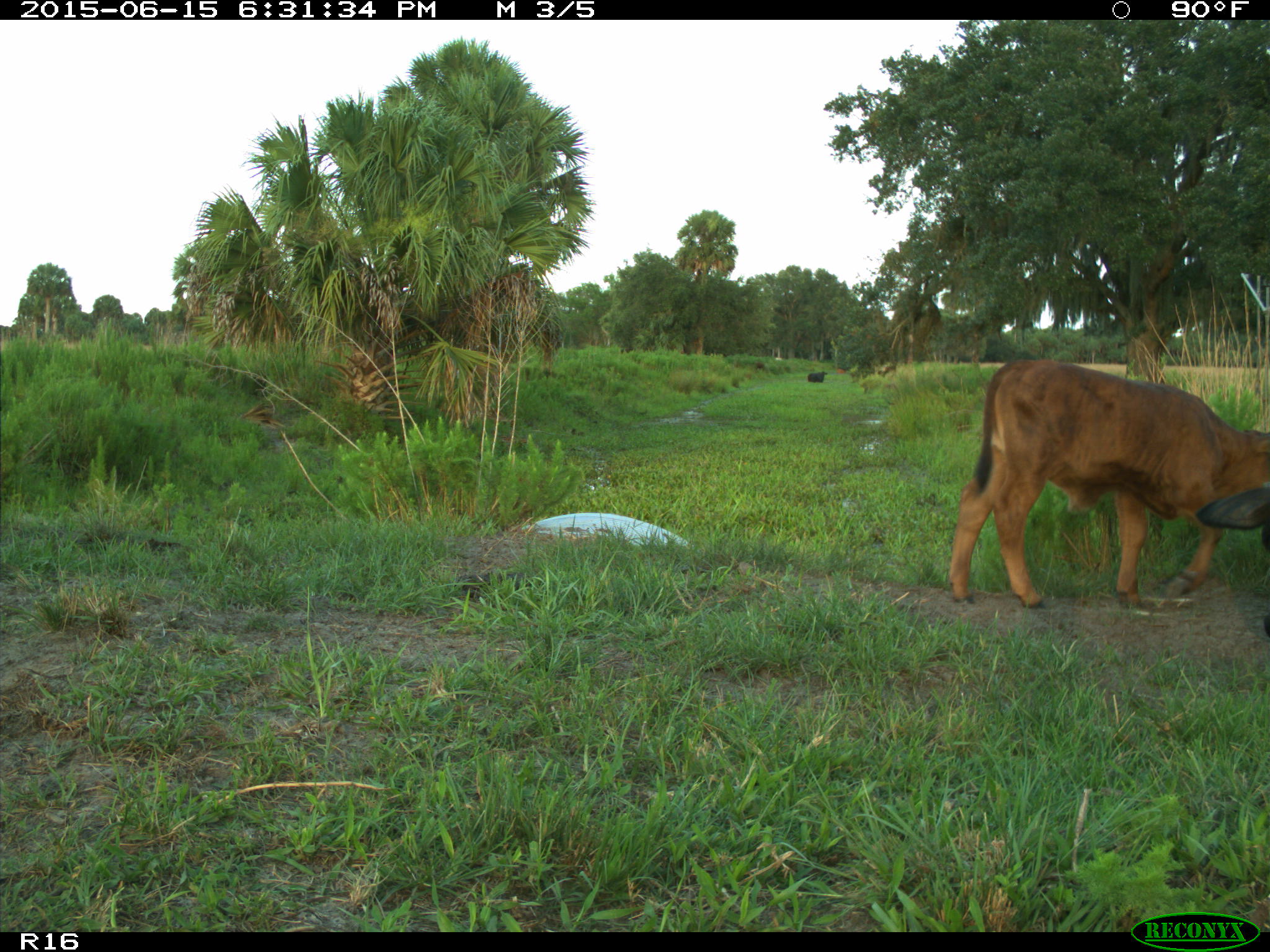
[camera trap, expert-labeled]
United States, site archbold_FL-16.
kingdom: Animalia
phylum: Chordata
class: Mammalia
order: Artiodactyla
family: Bovidae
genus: Bos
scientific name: Bos taurus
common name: domestic cow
Bos taurus (domestic cow).